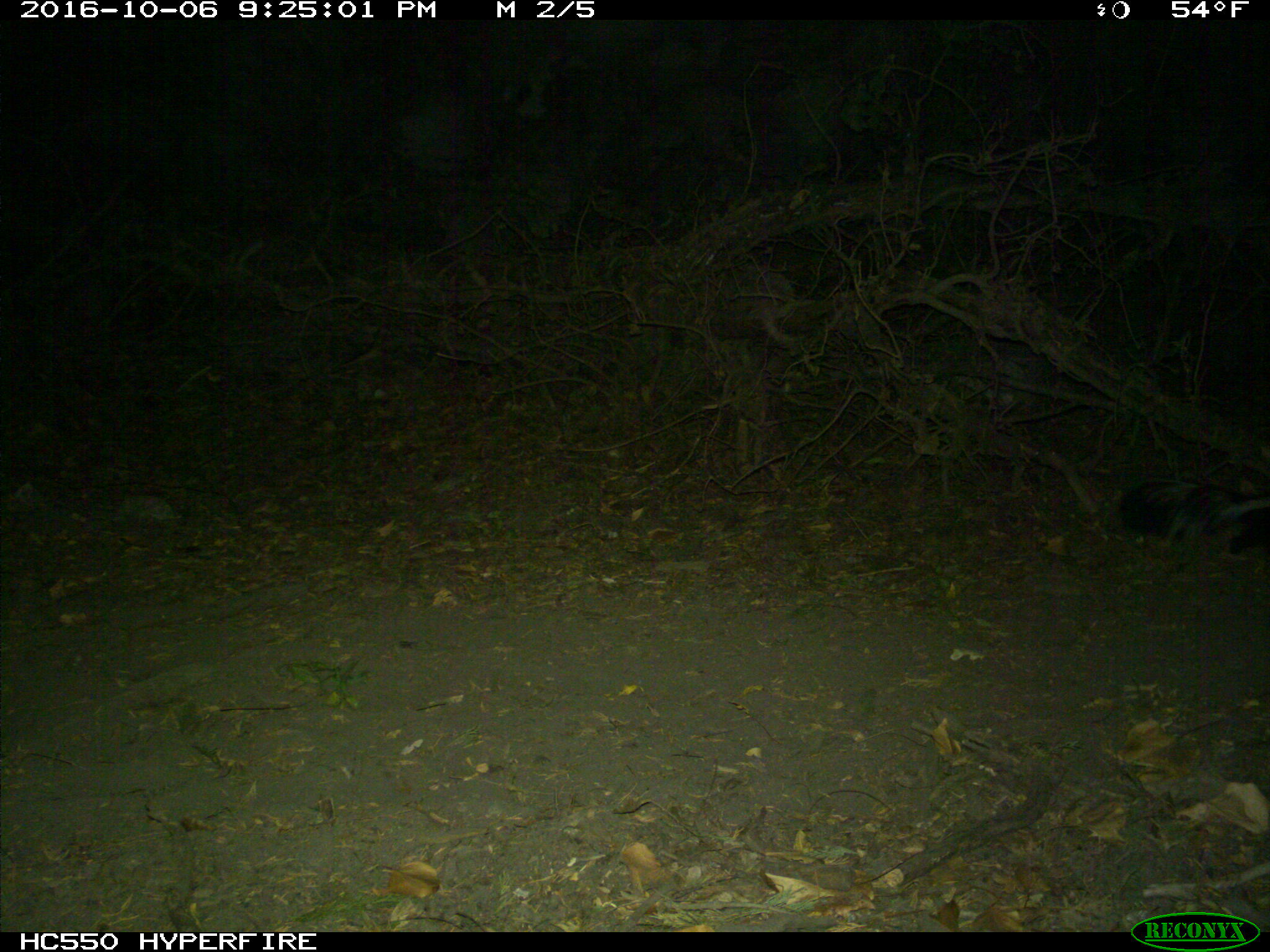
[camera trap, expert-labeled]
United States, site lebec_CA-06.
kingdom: Animalia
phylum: Chordata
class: Mammalia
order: Carnivora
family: Mephitidae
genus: Mephitis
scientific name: Mephitis mephitis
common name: striped skunk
Mephitis mephitis (striped skunk).